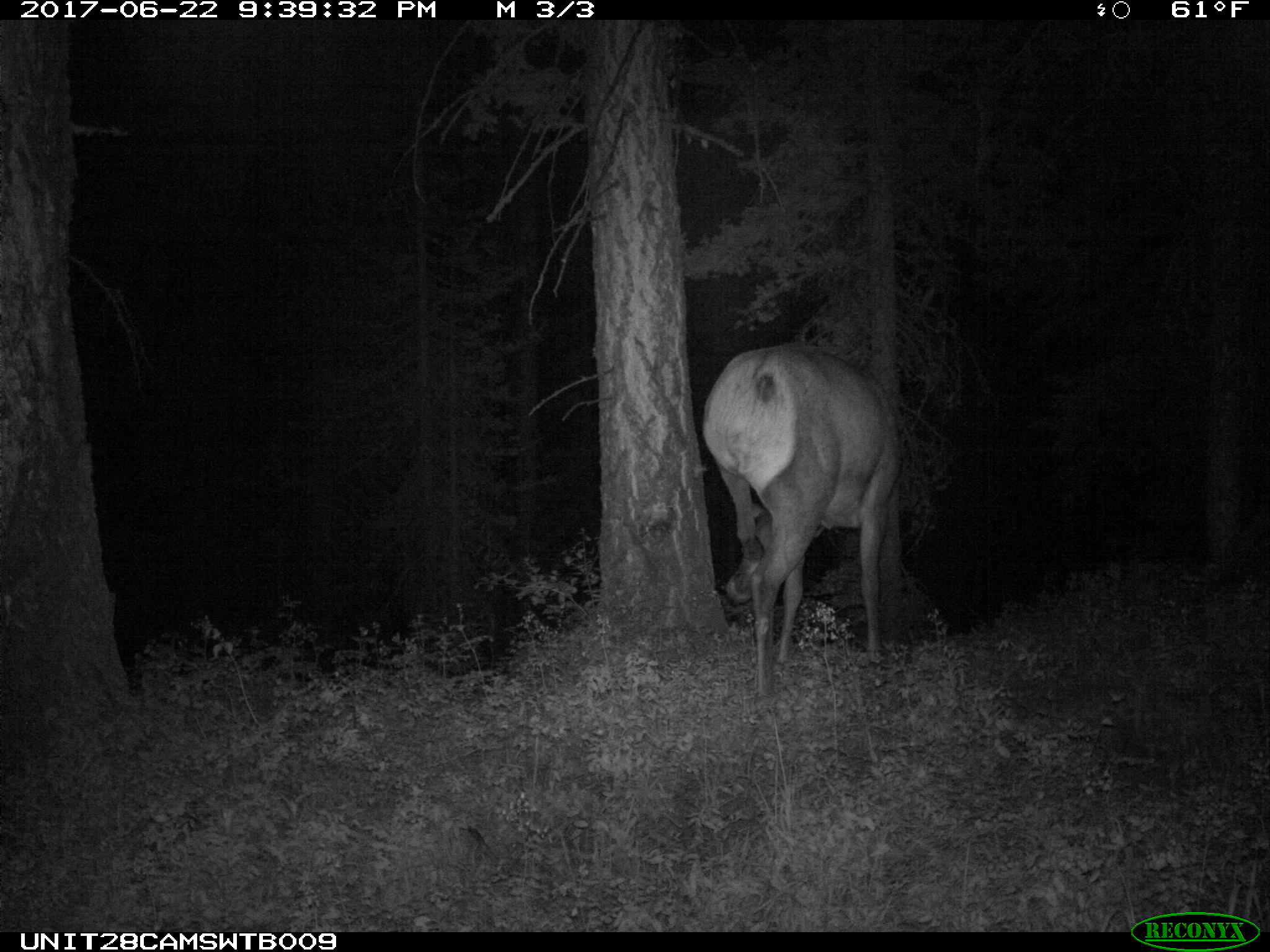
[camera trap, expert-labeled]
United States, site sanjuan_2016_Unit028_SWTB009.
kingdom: Animalia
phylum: Chordata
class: Mammalia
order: Artiodactyla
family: Cervidae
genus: Cervus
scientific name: Cervus elaphus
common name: red deer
Cervus elaphus (red deer).